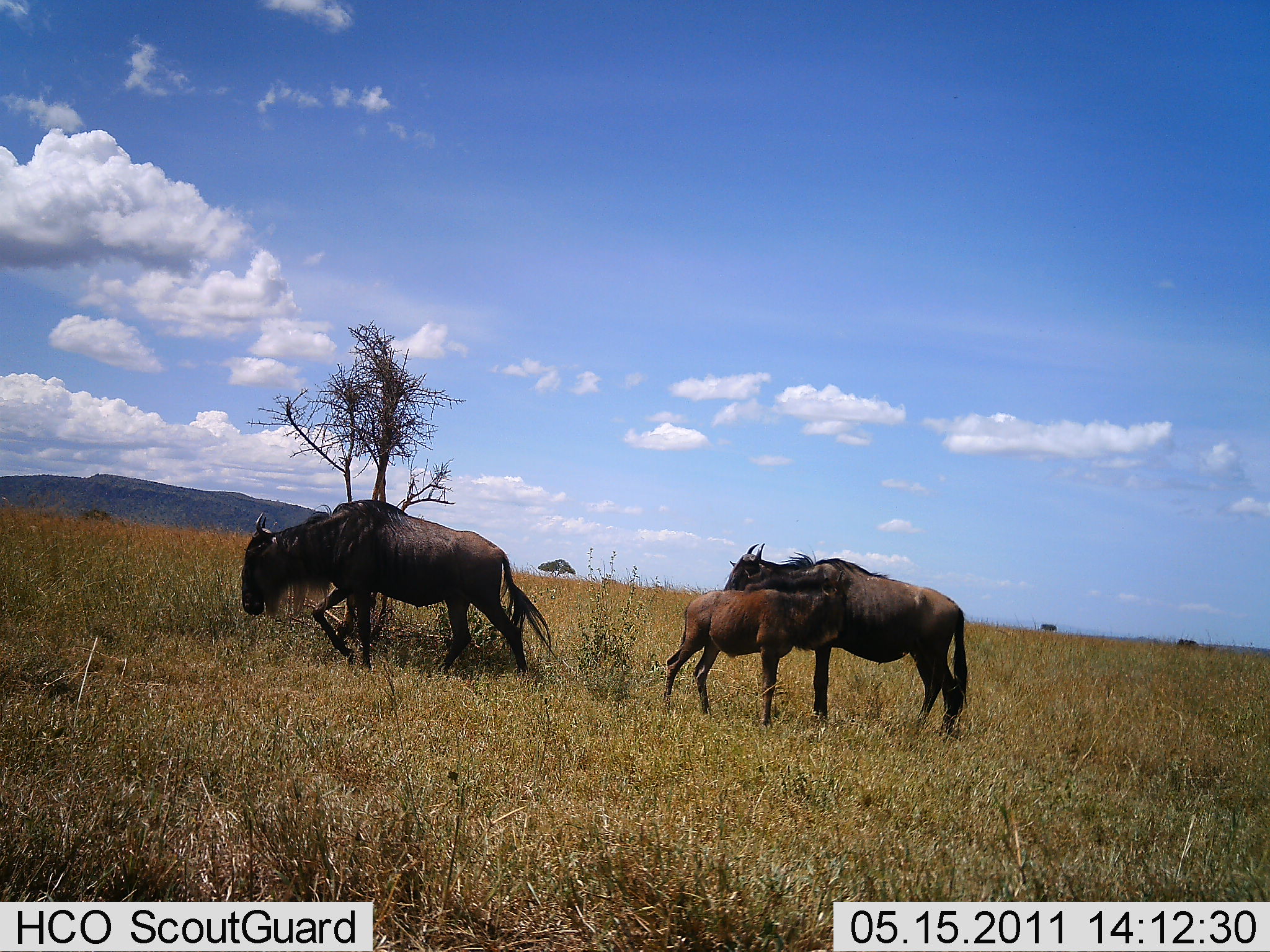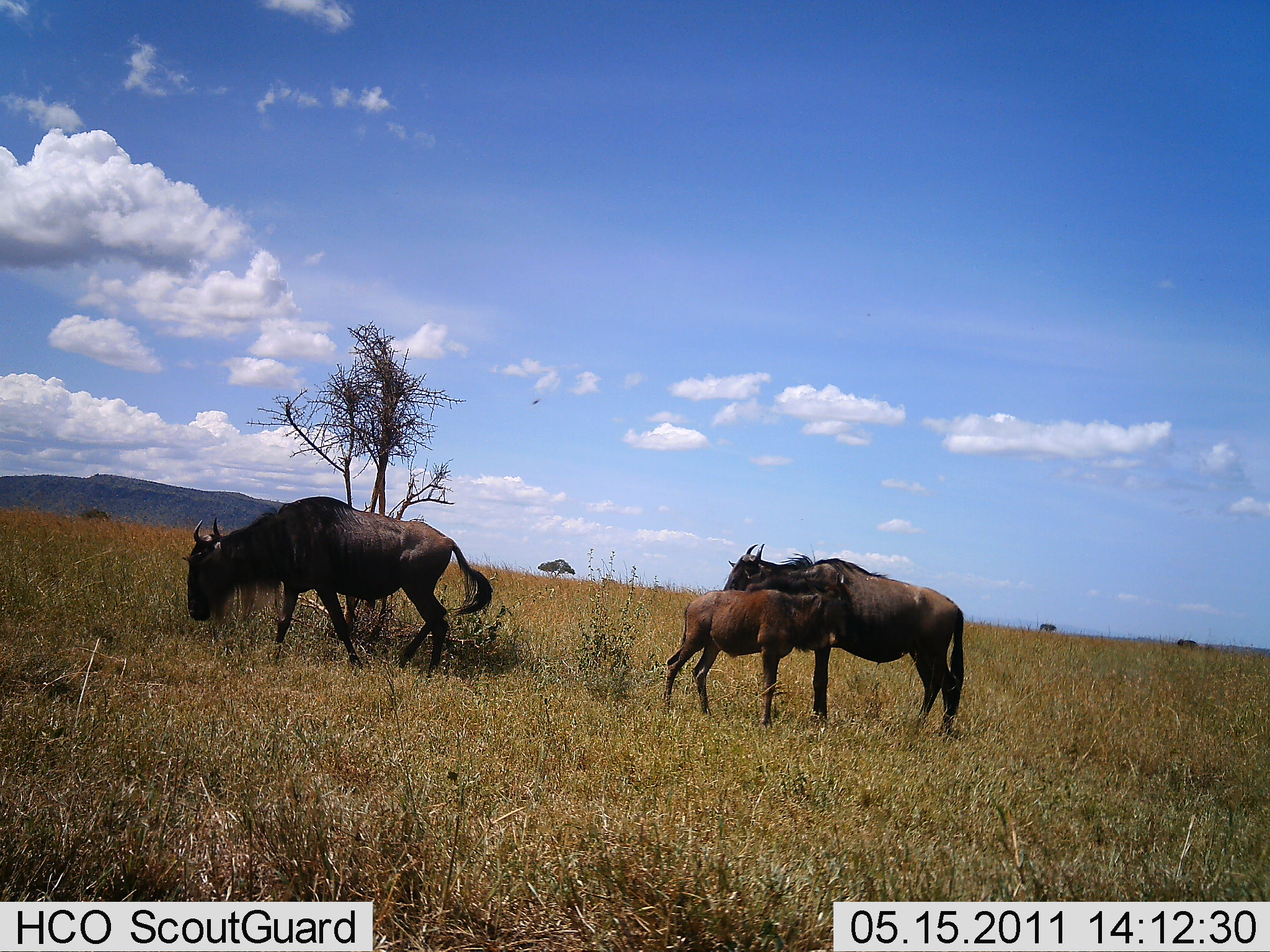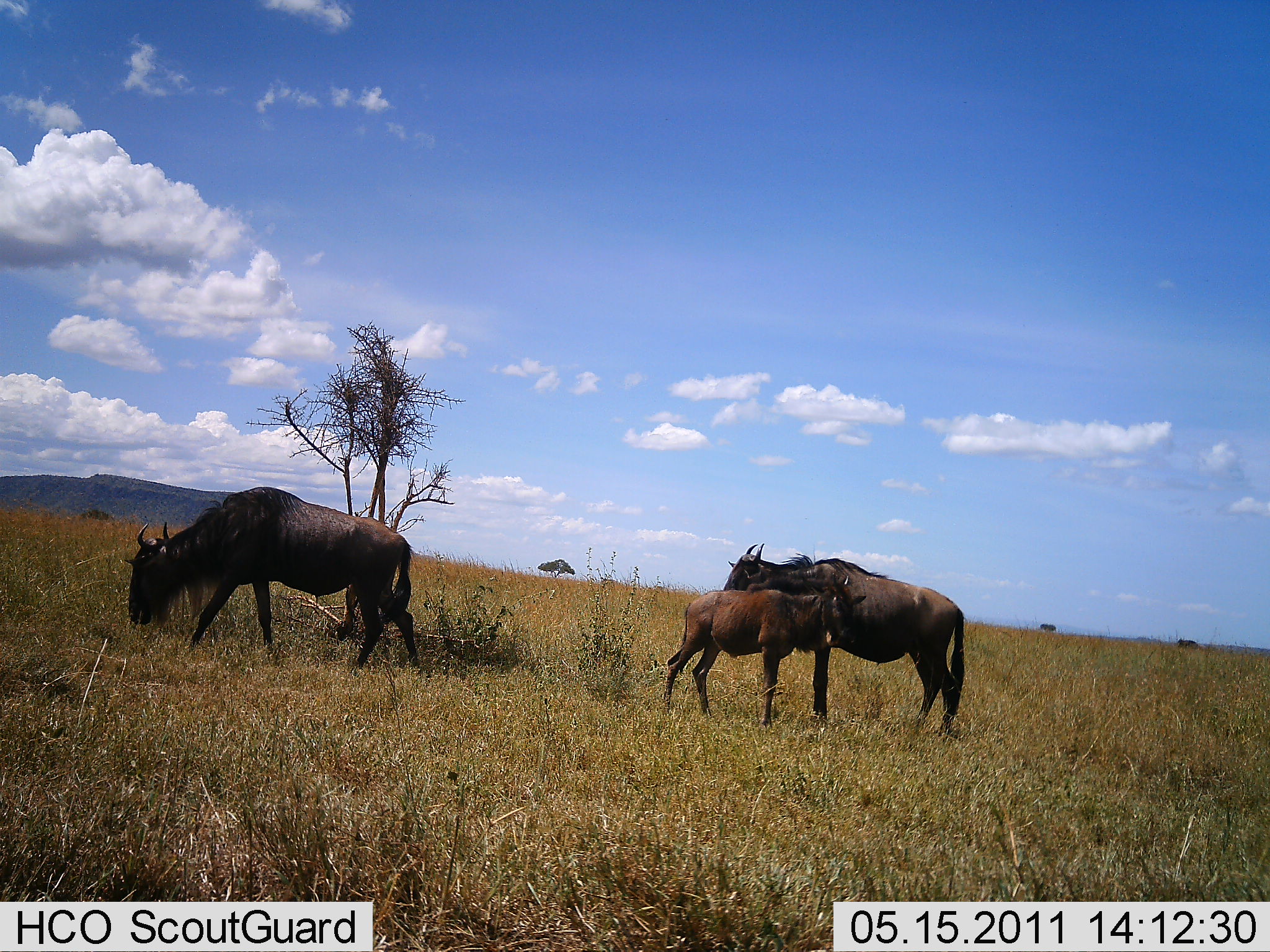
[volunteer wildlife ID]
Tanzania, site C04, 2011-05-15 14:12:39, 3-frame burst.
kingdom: Animalia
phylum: Chordata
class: Mammalia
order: Artiodactyla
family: Bovidae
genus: Connochaetes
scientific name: Connochaetes taurinus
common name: blue wildebeest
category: wildebeest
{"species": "wildebeest (blue wildebeest) (Connochaetes taurinus)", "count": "3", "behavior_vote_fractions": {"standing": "69%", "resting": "0%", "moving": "31%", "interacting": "8%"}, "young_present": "92%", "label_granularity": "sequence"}